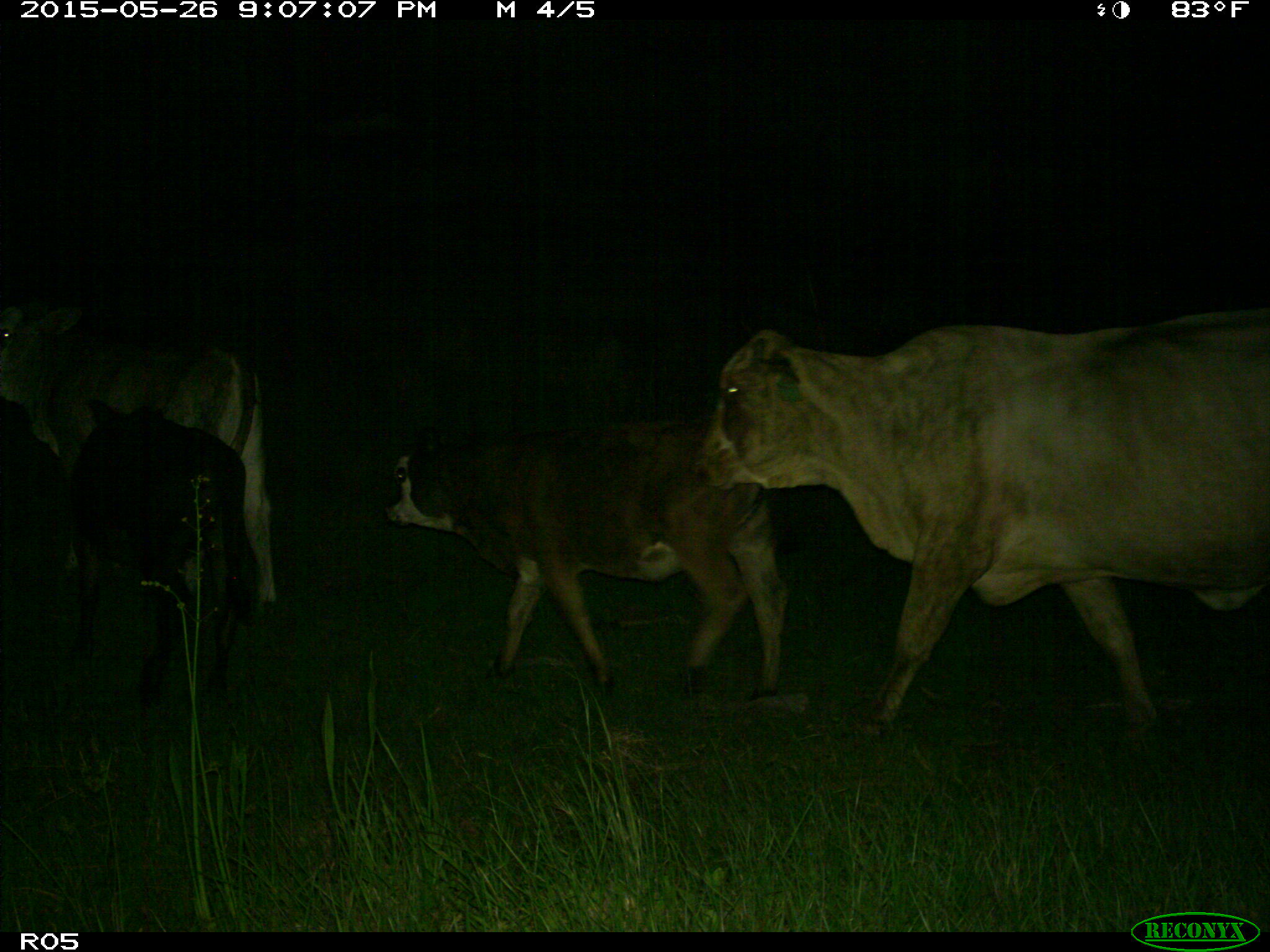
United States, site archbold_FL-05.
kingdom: Animalia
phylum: Chordata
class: Mammalia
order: Artiodactyla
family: Bovidae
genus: Bos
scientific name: Bos taurus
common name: domestic cow